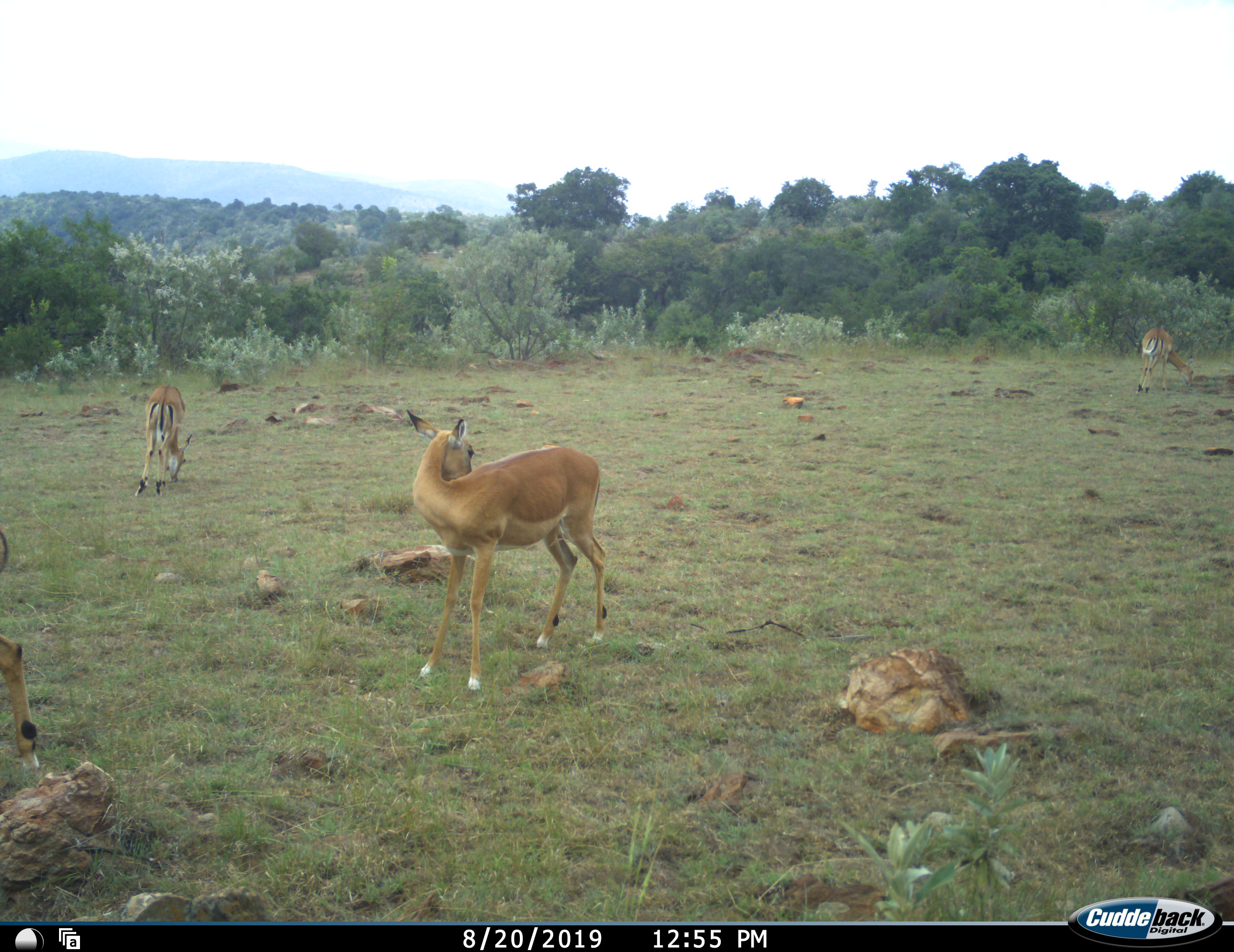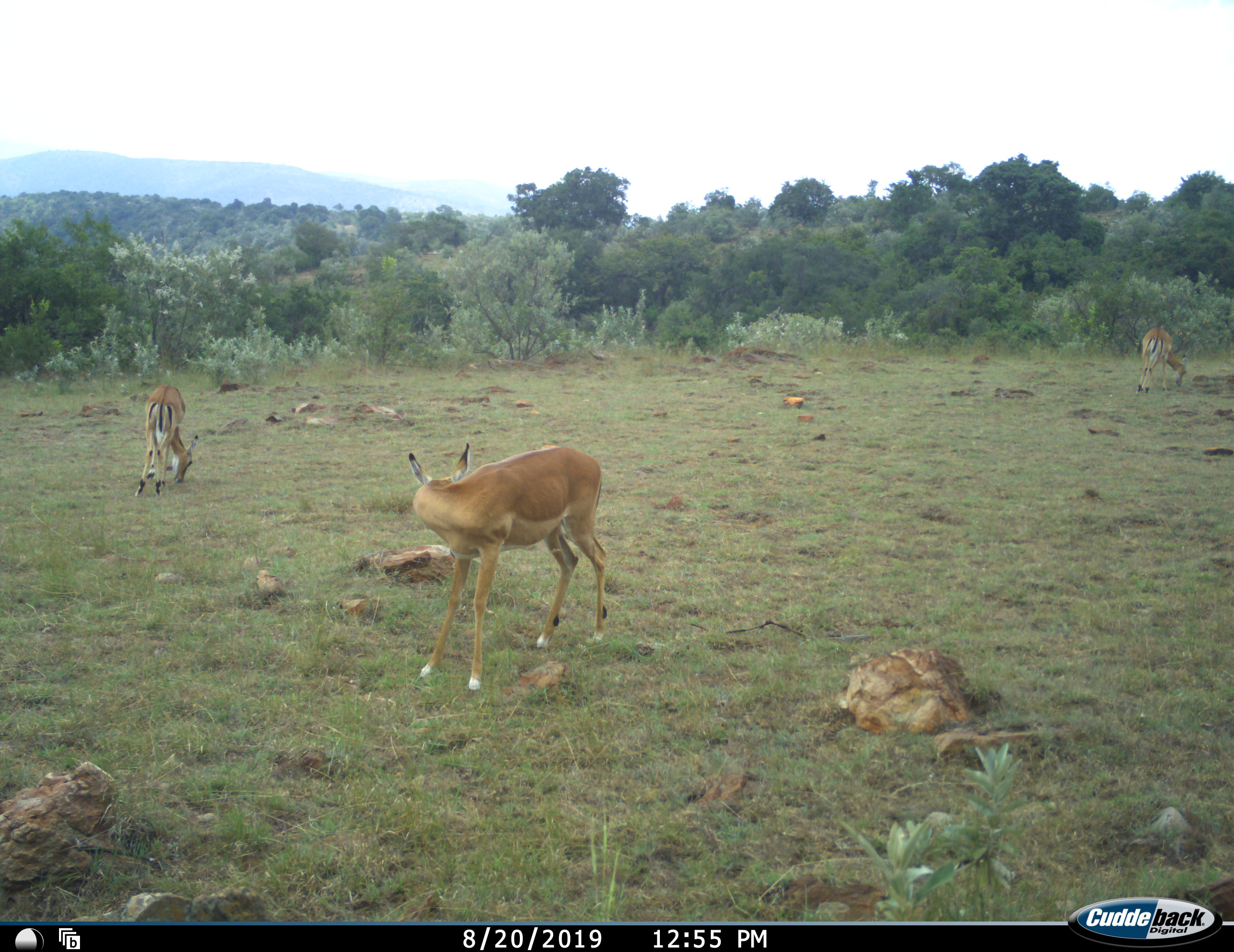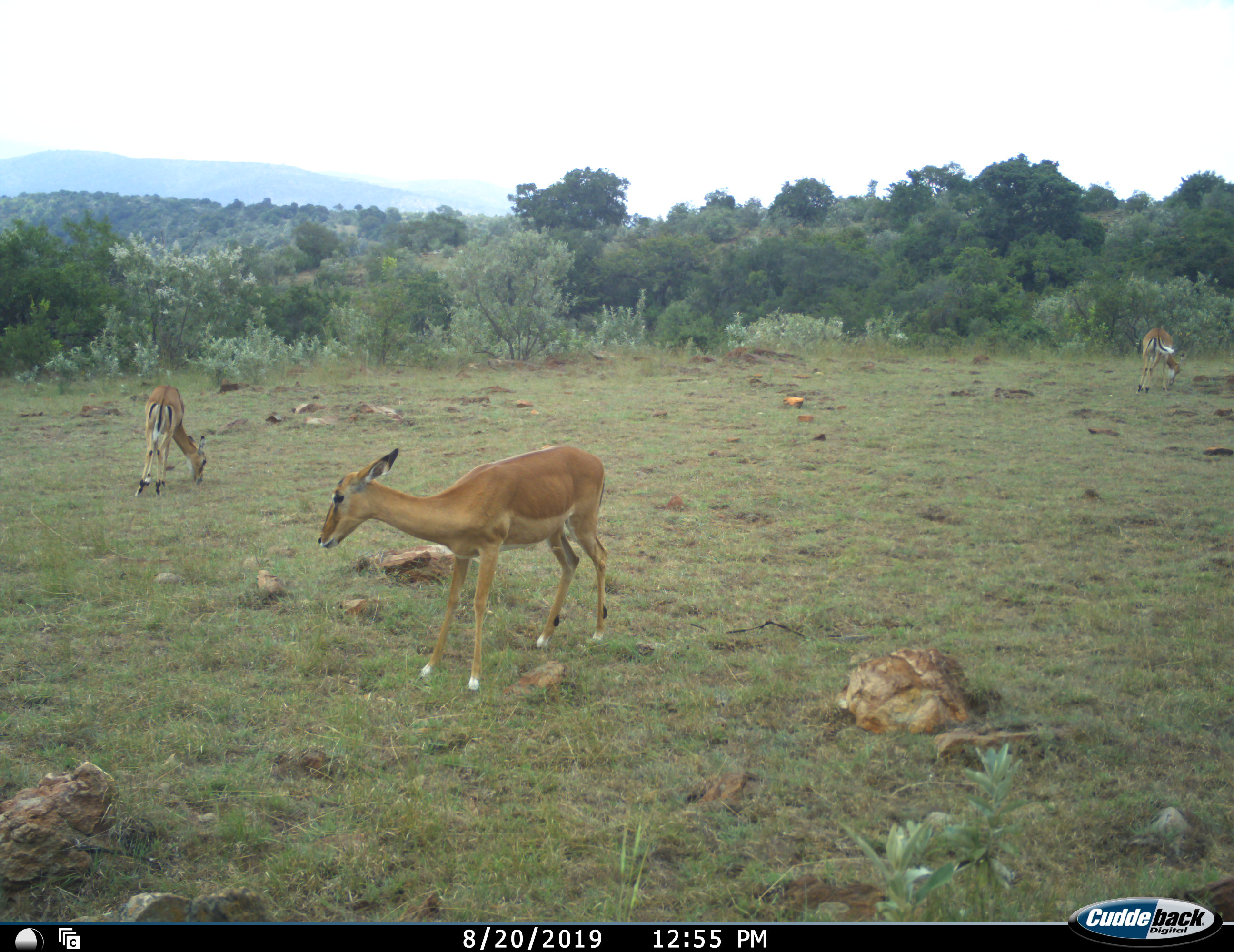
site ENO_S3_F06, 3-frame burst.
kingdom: Animalia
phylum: Chordata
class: Mammalia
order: Artiodactyla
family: Bovidae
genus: Aepyceros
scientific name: Aepyceros melampus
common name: impala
Impala (Aepyceros melampus), count 4. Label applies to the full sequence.